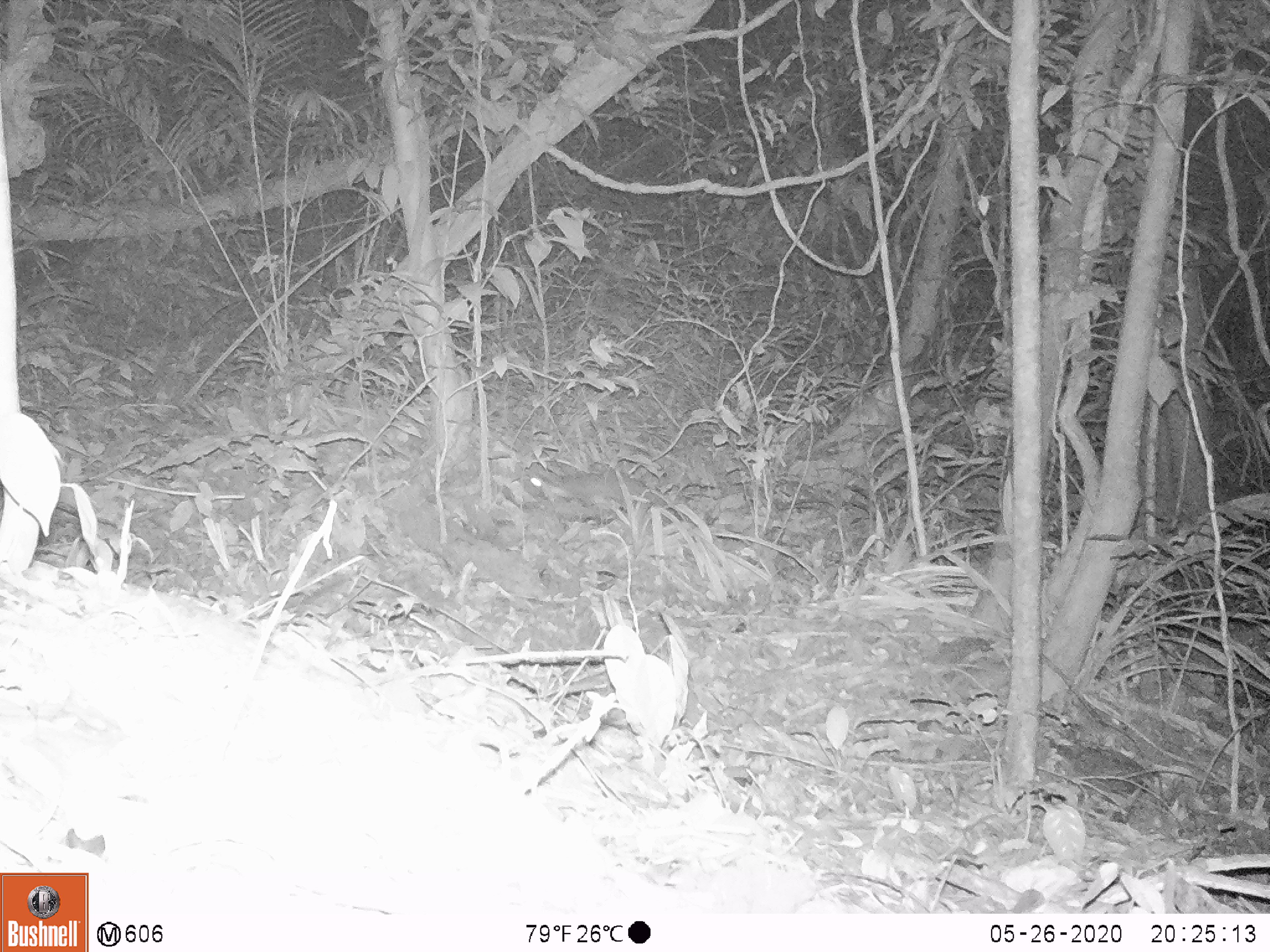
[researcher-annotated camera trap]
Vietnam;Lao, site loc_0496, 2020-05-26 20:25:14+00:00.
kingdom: Animalia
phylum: Chordata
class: Mammalia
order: Carnivora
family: Mustelidae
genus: Melogale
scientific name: Melogale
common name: ferret badger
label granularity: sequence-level